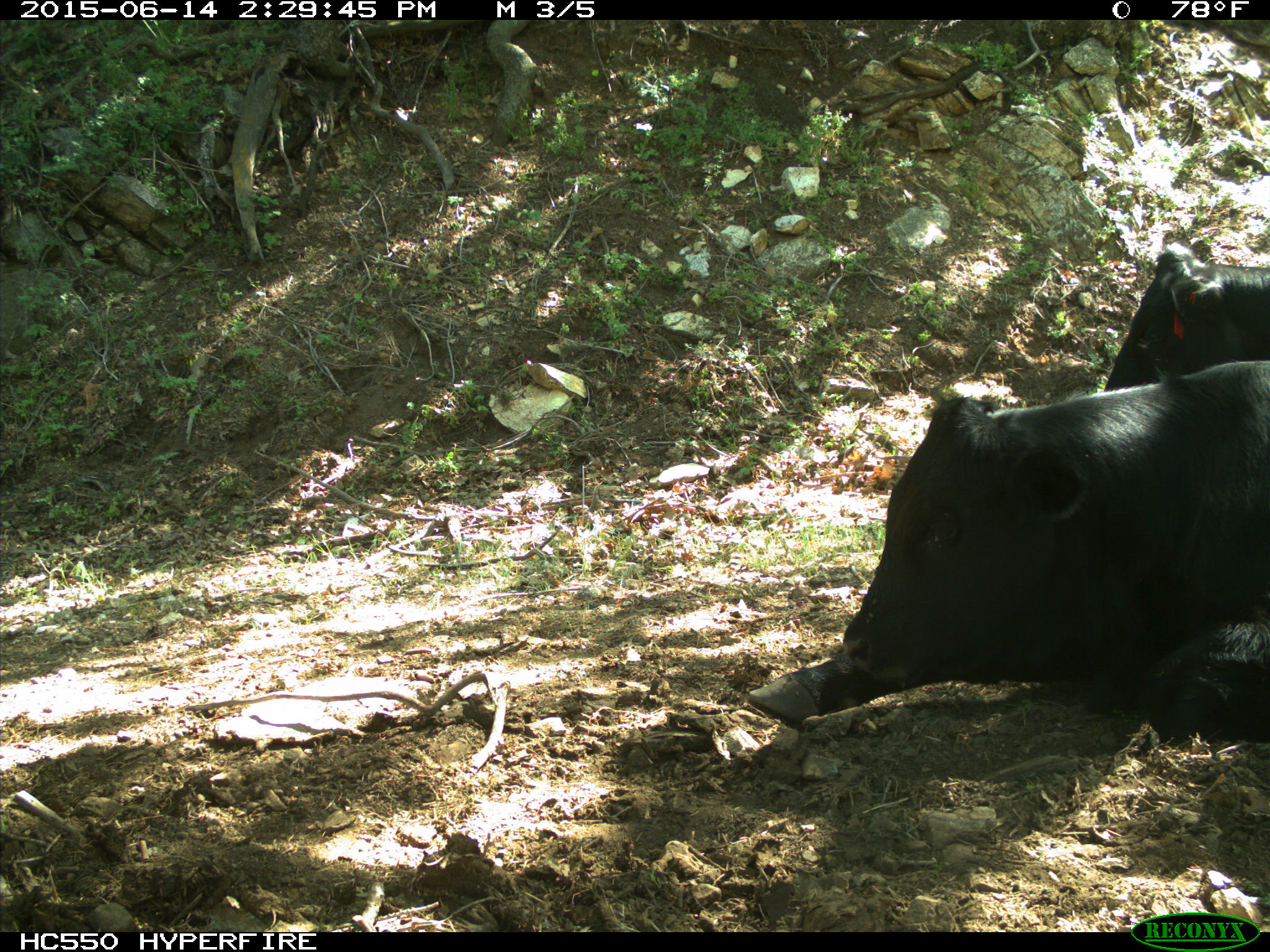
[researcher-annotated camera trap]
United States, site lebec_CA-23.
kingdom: Animalia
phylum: Chordata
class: Mammalia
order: Artiodactyla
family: Bovidae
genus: Bos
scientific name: Bos taurus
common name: domestic cow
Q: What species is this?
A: Bos taurus (domestic cow).